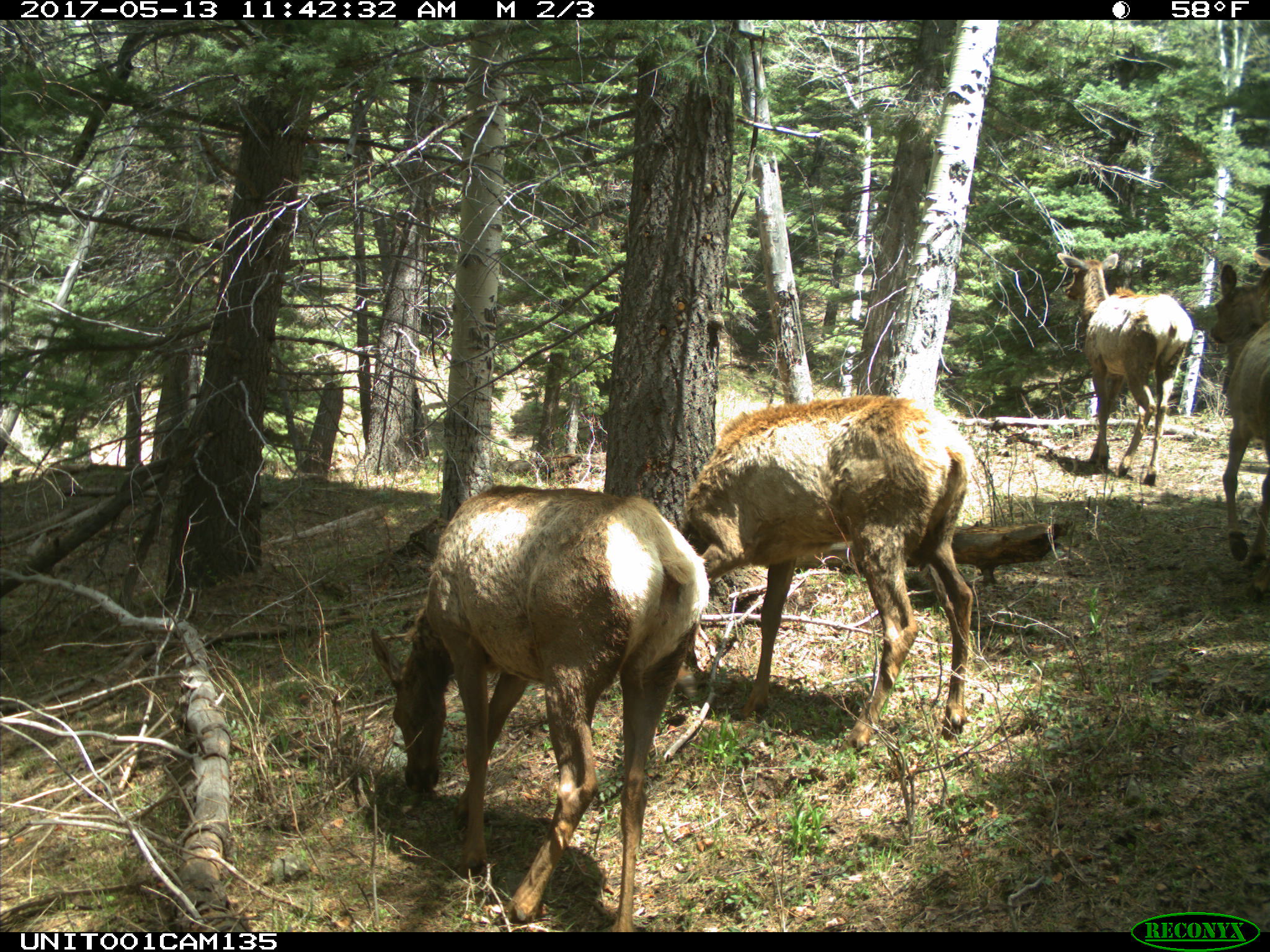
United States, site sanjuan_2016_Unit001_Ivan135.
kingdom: Animalia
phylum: Chordata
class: Mammalia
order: Artiodactyla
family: Cervidae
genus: Cervus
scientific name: Cervus elaphus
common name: red deer